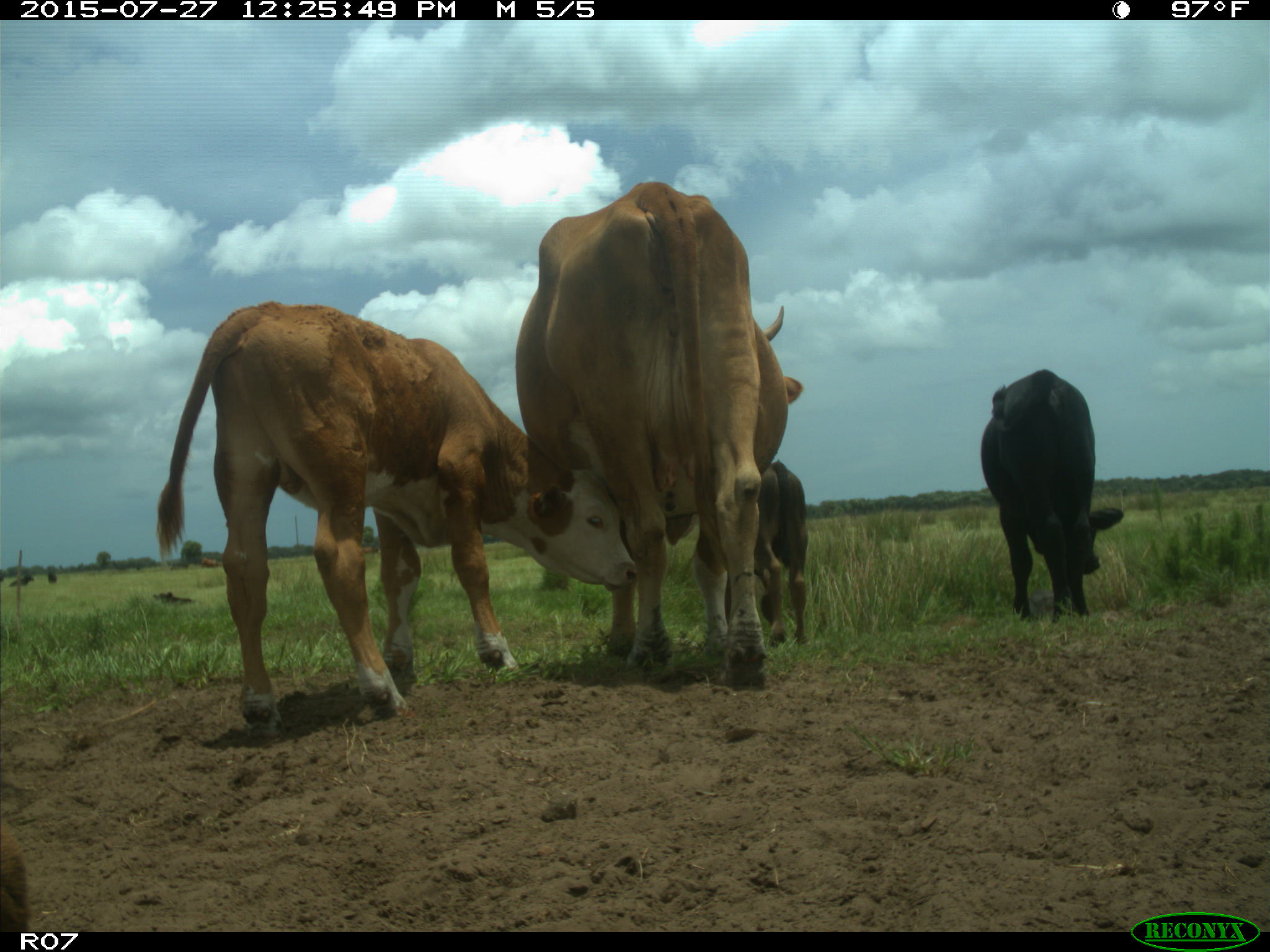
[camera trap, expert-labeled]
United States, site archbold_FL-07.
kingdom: Animalia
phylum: Chordata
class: Mammalia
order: Artiodactyla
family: Bovidae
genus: Bos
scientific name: Bos taurus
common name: domestic cow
Bos taurus (domestic cow).